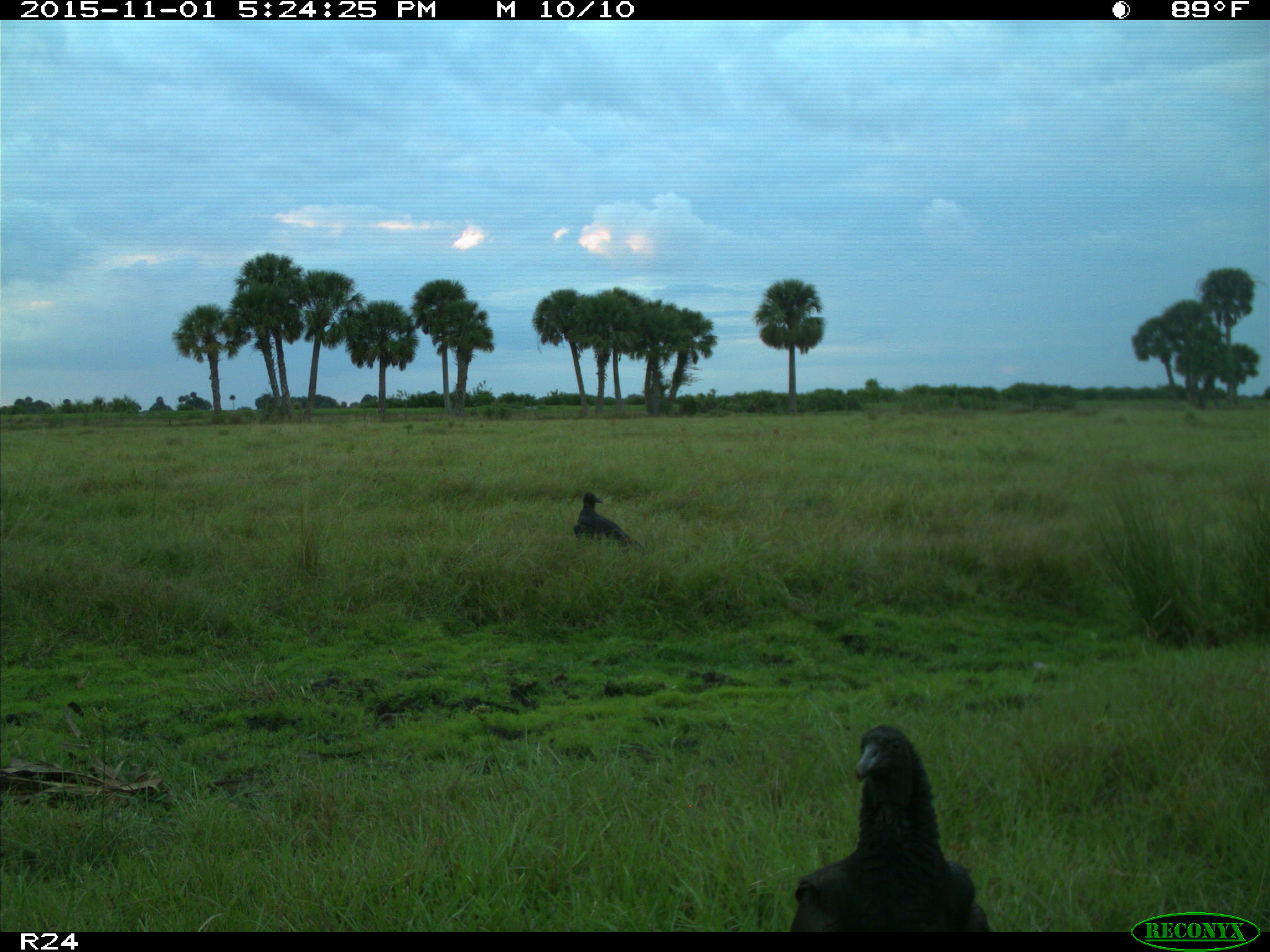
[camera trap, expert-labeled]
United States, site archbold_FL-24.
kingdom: Animalia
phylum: Chordata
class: Aves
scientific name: Aves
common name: birds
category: unidentified bird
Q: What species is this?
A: Unidentified bird (birds) (Aves).